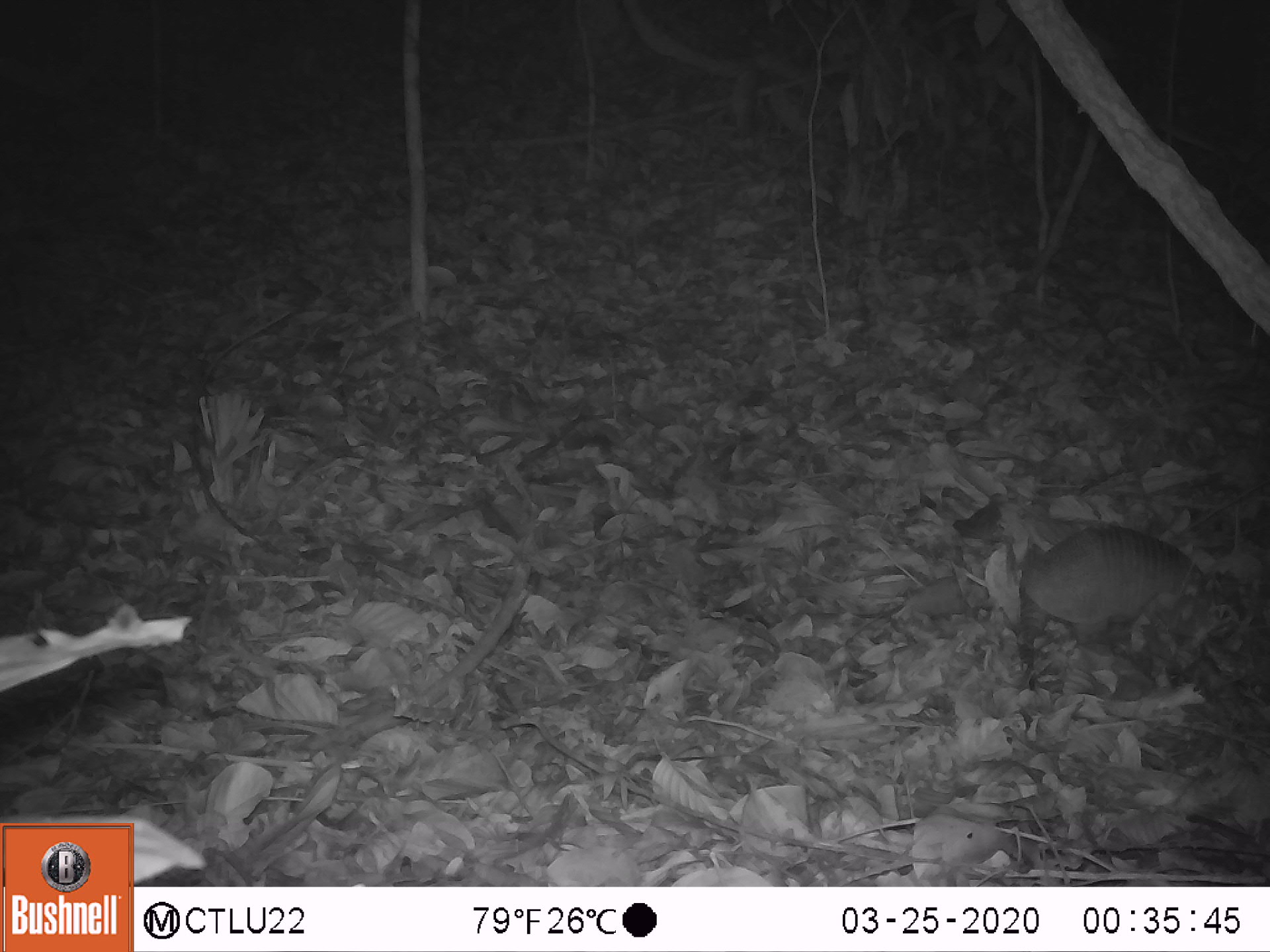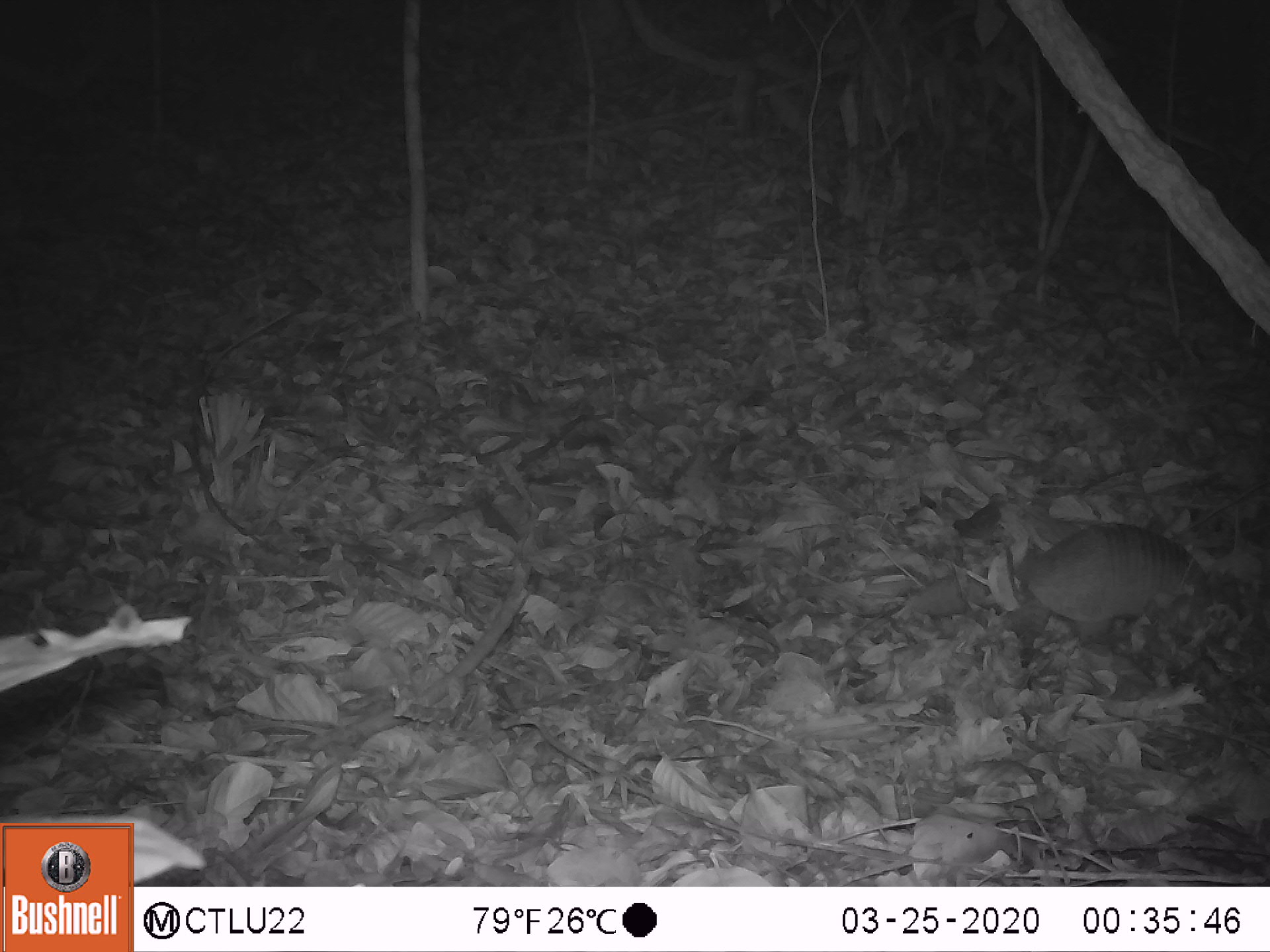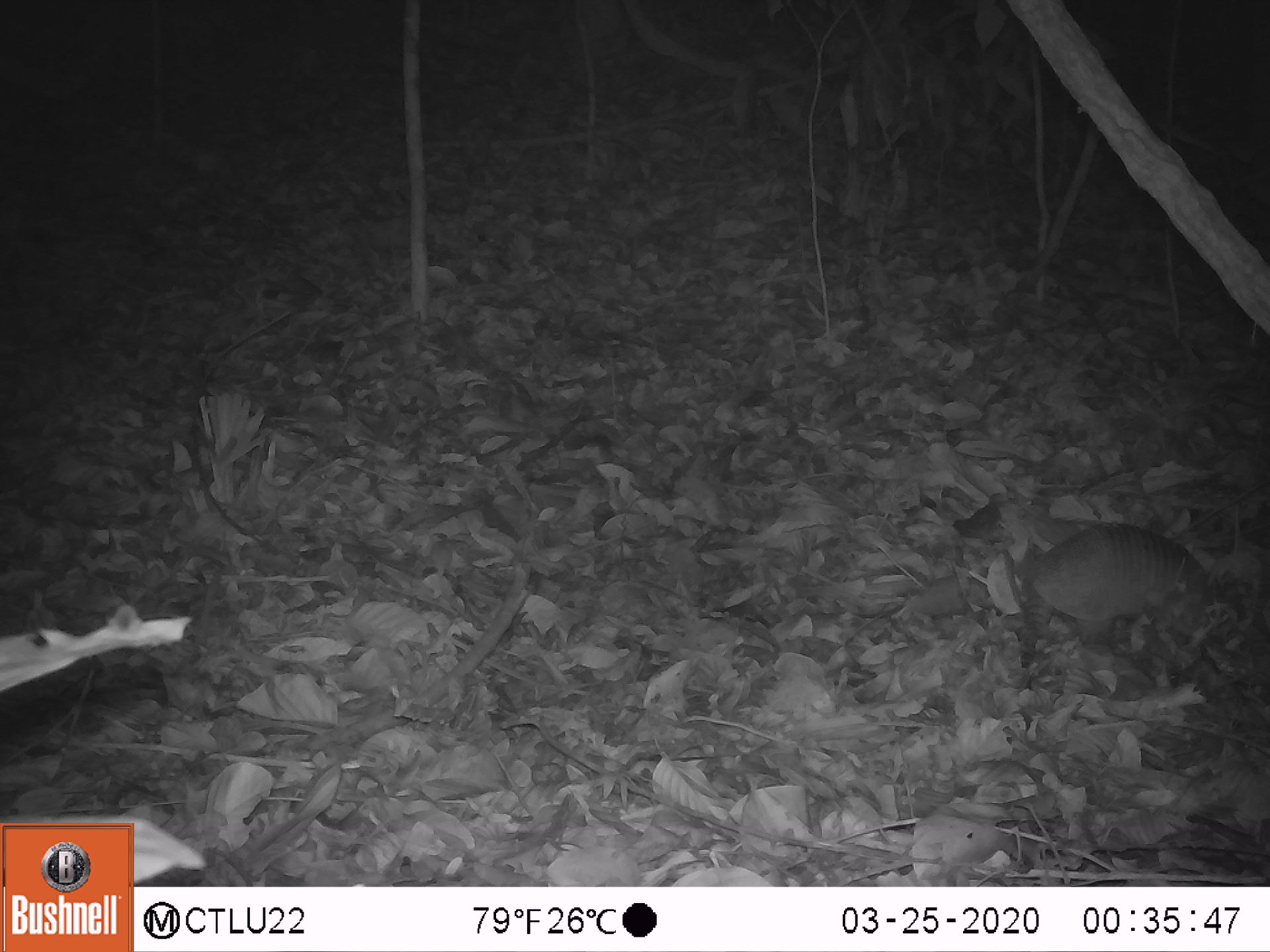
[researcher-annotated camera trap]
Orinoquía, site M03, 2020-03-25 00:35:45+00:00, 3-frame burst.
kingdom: Animalia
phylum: Chordata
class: Mammalia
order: Cingulata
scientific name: Cingulata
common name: armadillo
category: unknown armadillo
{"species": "unknown armadillo (armadillo) (Cingulata)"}